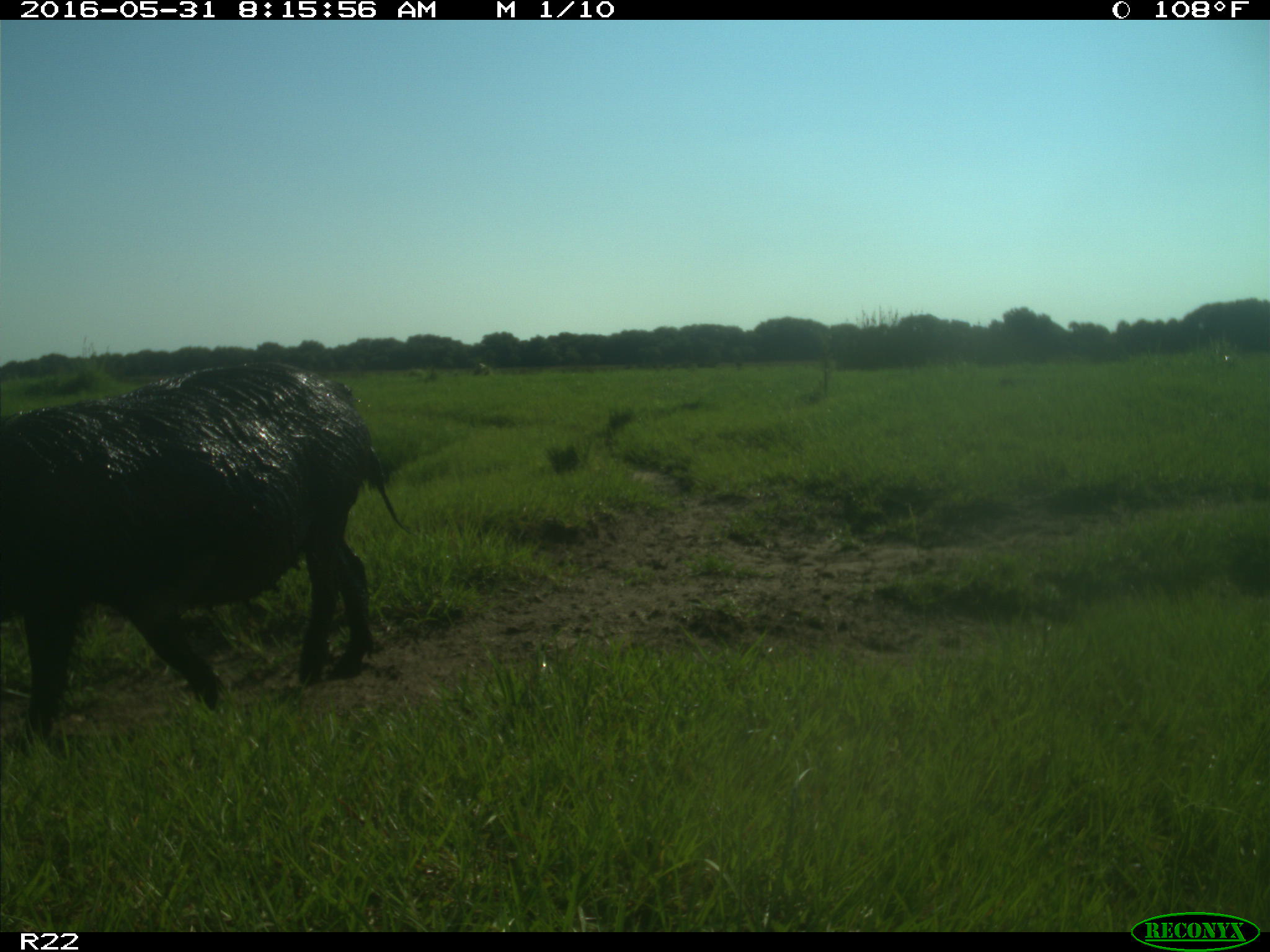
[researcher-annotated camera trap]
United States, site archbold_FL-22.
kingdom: Animalia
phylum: Chordata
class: Mammalia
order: Artiodactyla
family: Suidae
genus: Sus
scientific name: Sus scrofa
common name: wild boar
Sus scrofa (wild boar).